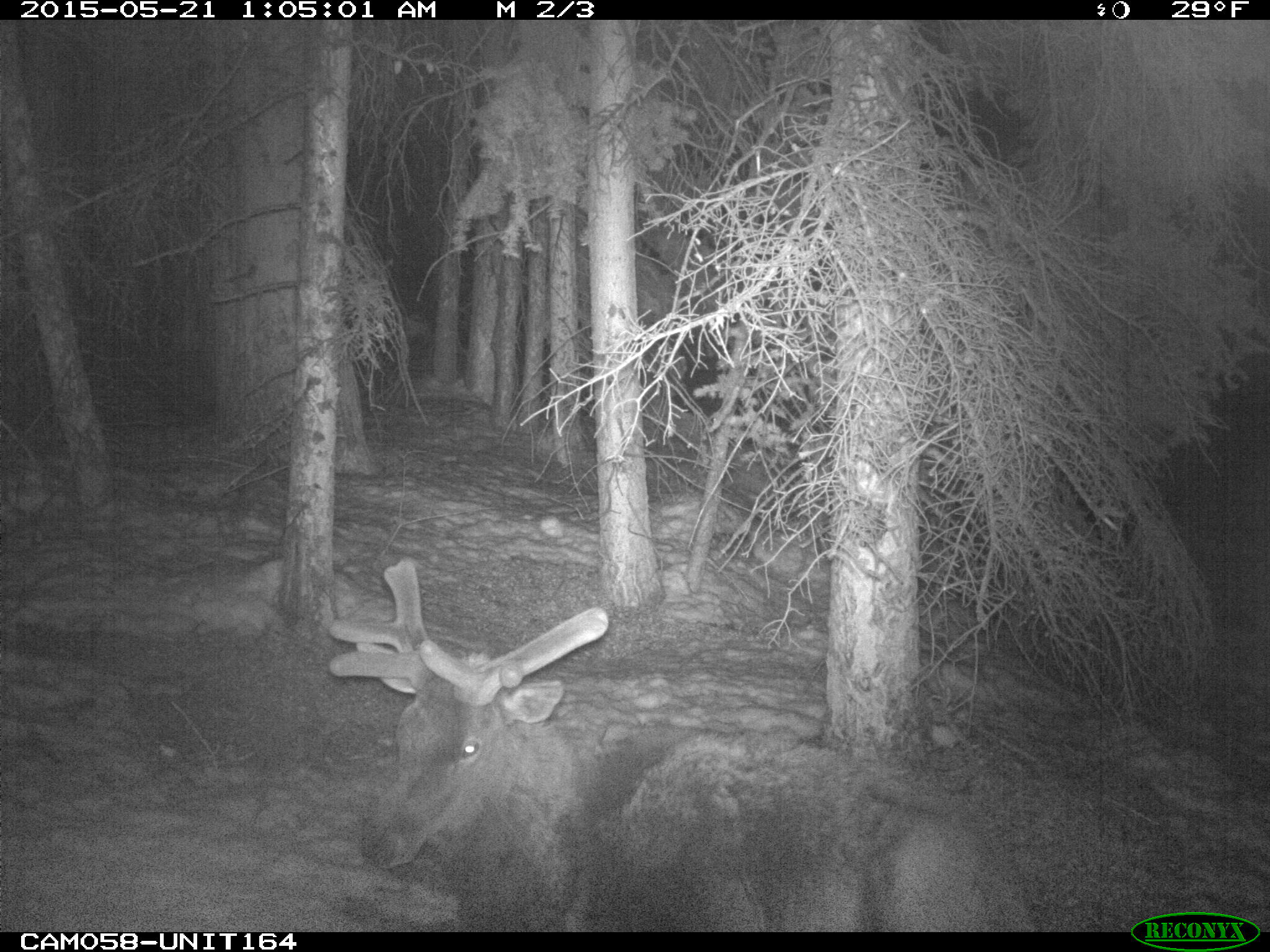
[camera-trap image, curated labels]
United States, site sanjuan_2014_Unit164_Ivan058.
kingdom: Animalia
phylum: Chordata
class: Mammalia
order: Artiodactyla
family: Cervidae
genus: Cervus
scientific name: Cervus elaphus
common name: red deer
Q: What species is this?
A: Cervus elaphus (red deer).